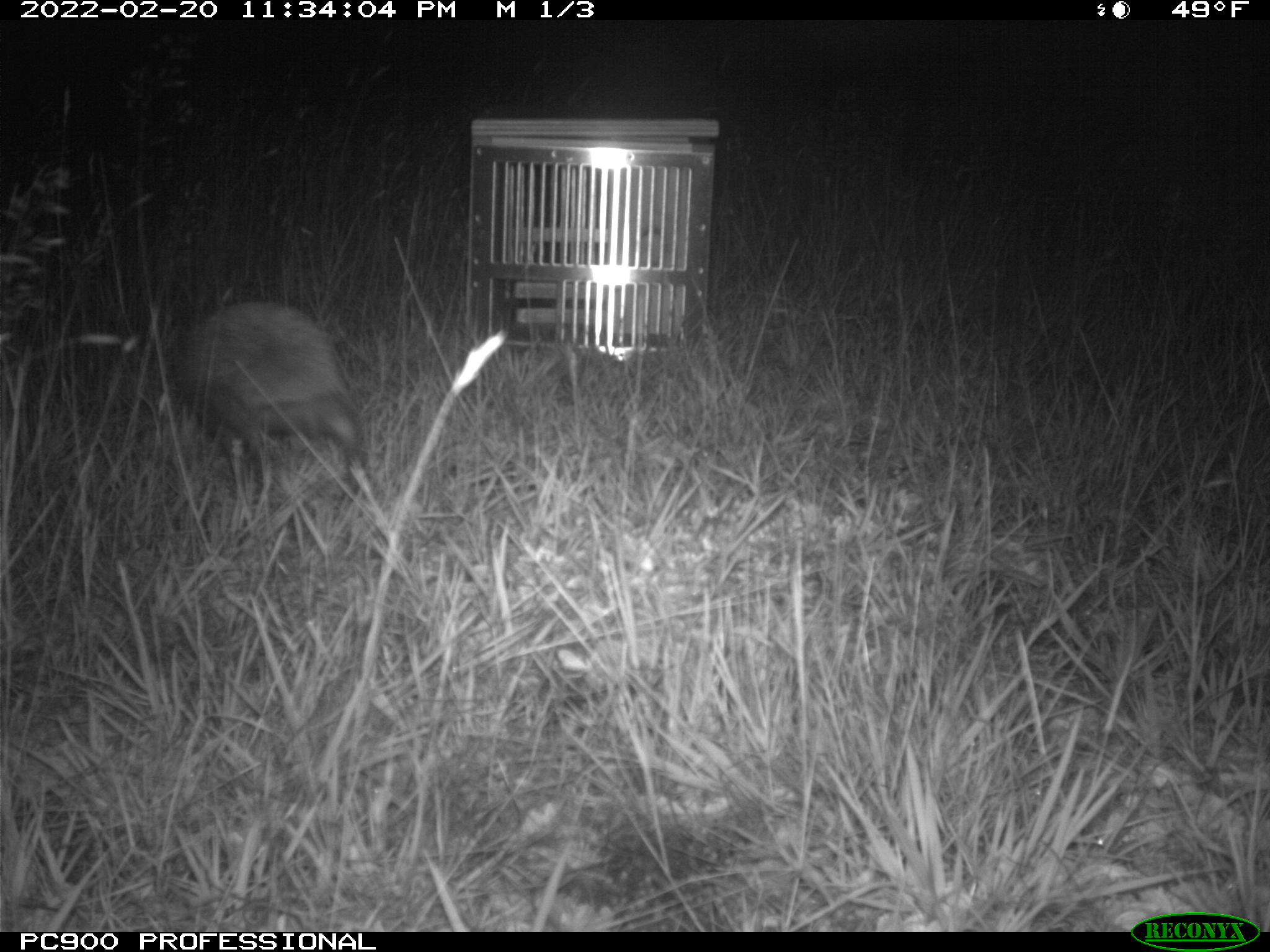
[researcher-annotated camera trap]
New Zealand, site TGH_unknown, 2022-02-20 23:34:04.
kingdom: Animalia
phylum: Chordata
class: Mammalia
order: Eulipotyphla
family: Erinaceidae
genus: Erinaceus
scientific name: Erinaceus europaeus europaeus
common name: european hedgehog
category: hedgehog